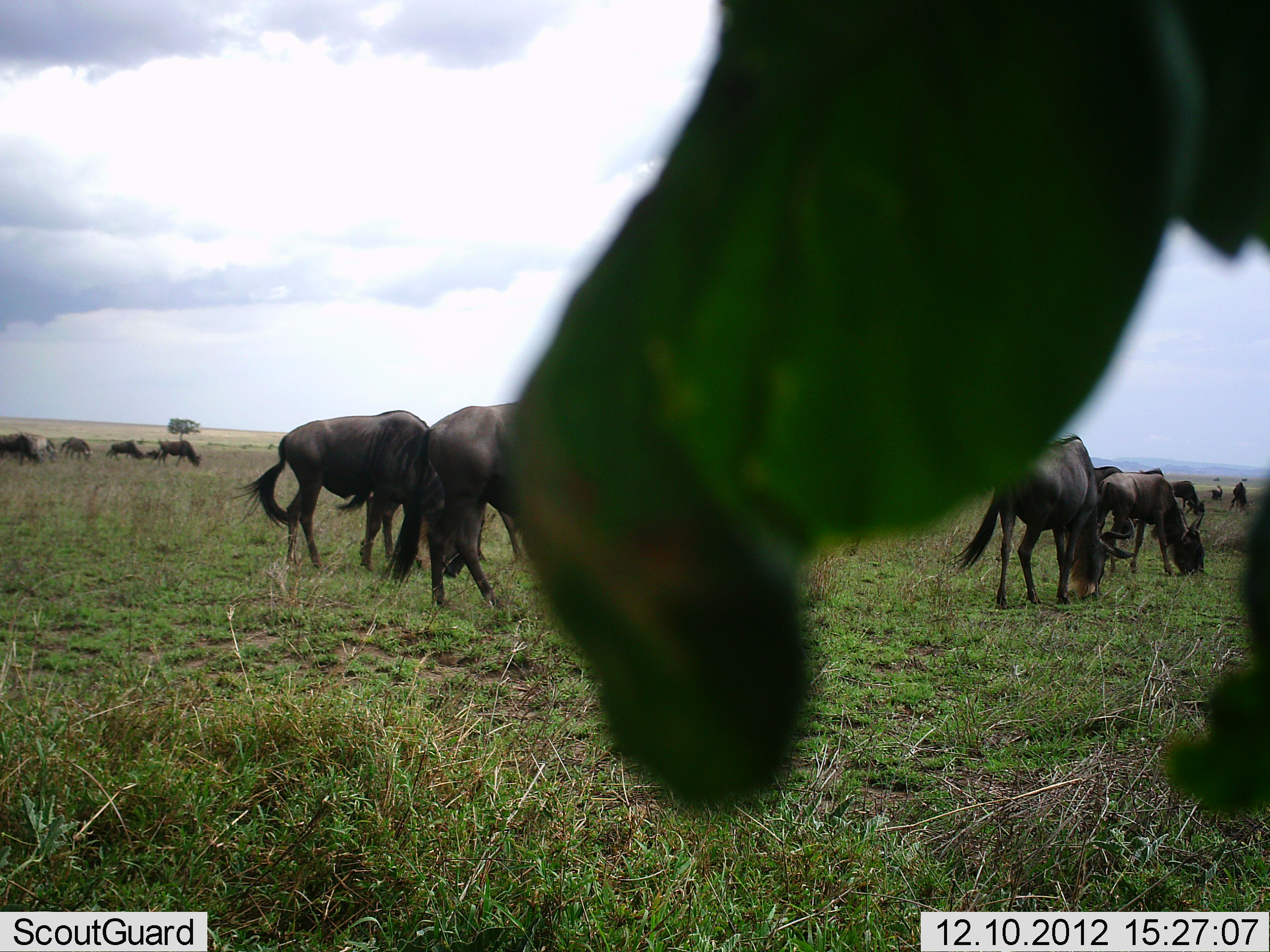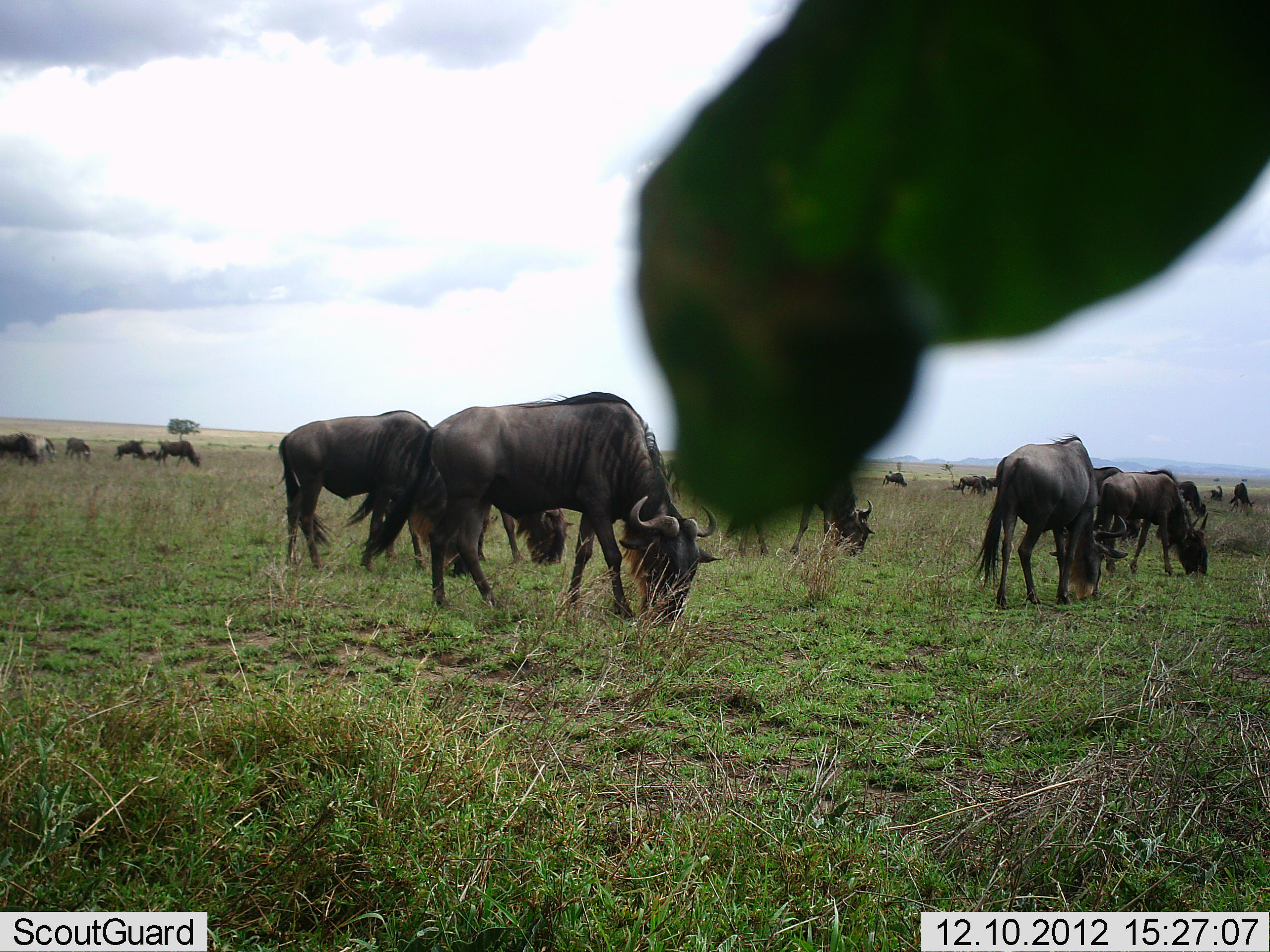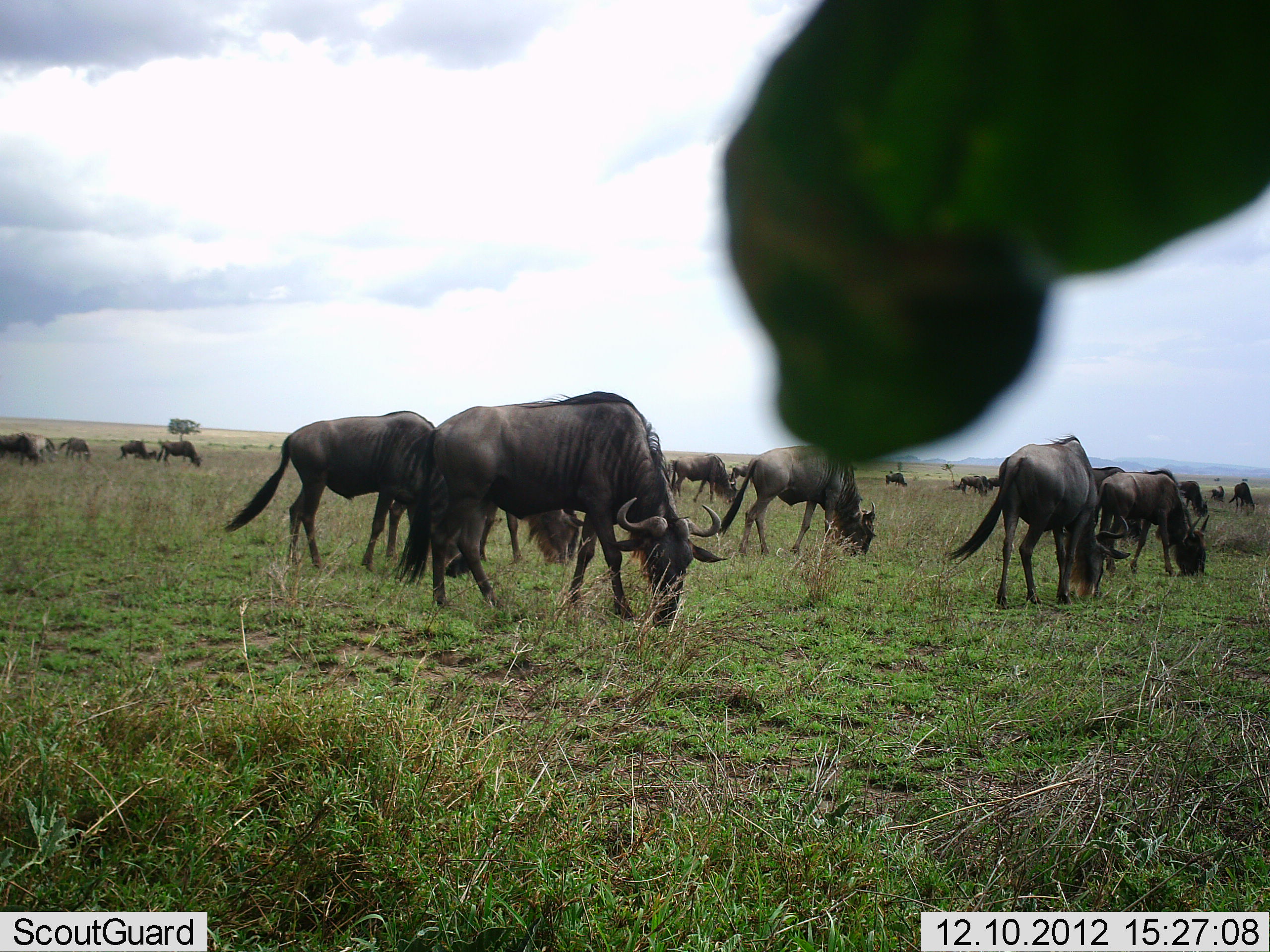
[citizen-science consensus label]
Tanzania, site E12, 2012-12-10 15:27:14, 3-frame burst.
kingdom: Animalia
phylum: Chordata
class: Mammalia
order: Artiodactyla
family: Bovidae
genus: Connochaetes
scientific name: Connochaetes taurinus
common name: blue wildebeest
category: wildebeest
Wildebeest (blue wildebeest) (Connochaetes taurinus), count 11-50. Behavior (volunteer vote fractions): standing 30%, resting 10%, moving 20%, interacting 0%. Young present (vote fraction): 0%. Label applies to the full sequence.